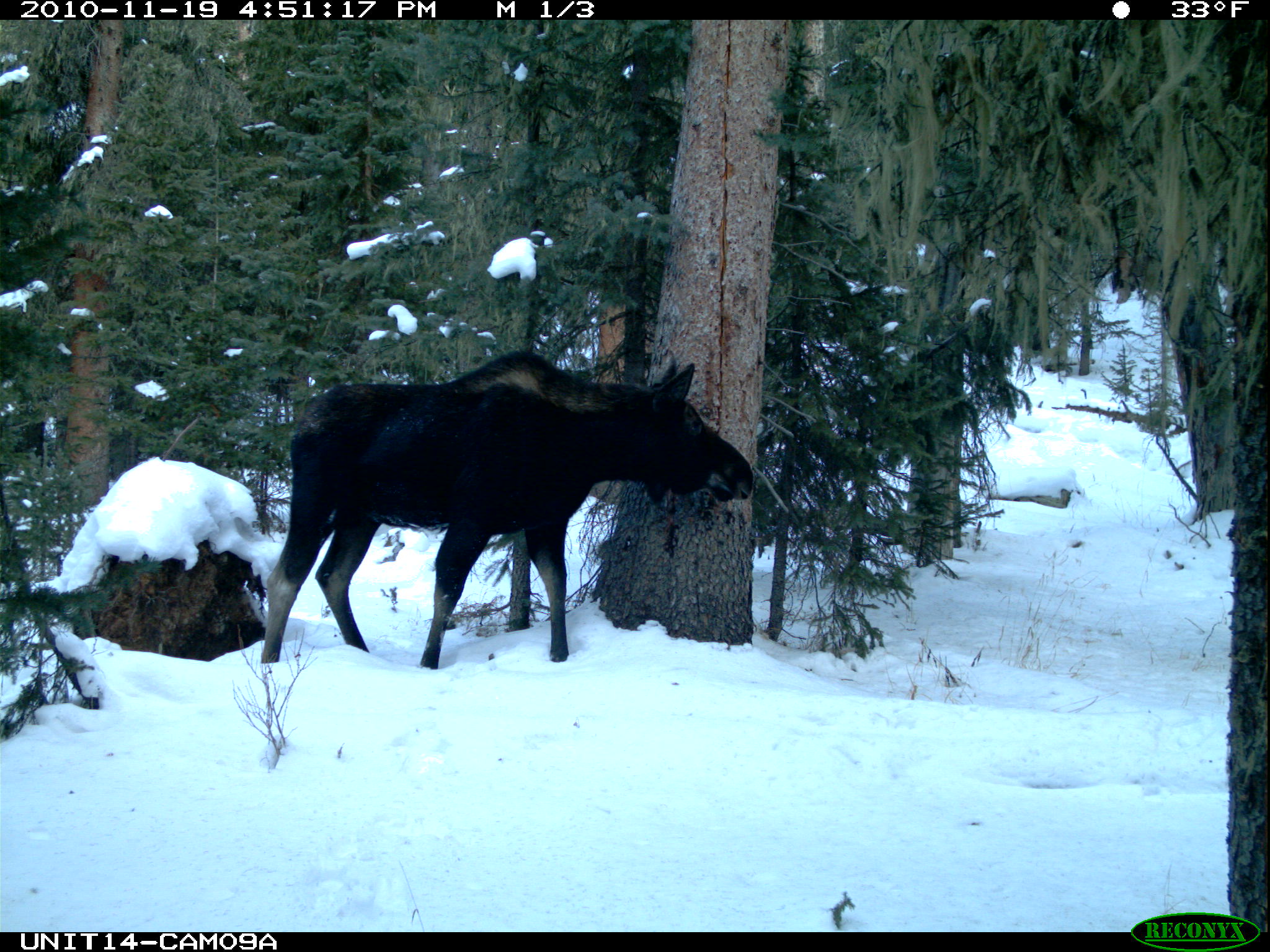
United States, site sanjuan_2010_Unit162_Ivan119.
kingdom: Animalia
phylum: Chordata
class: Mammalia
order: Artiodactyla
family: Cervidae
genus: Alces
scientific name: Alces alces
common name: moose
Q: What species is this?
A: Alces alces (moose).